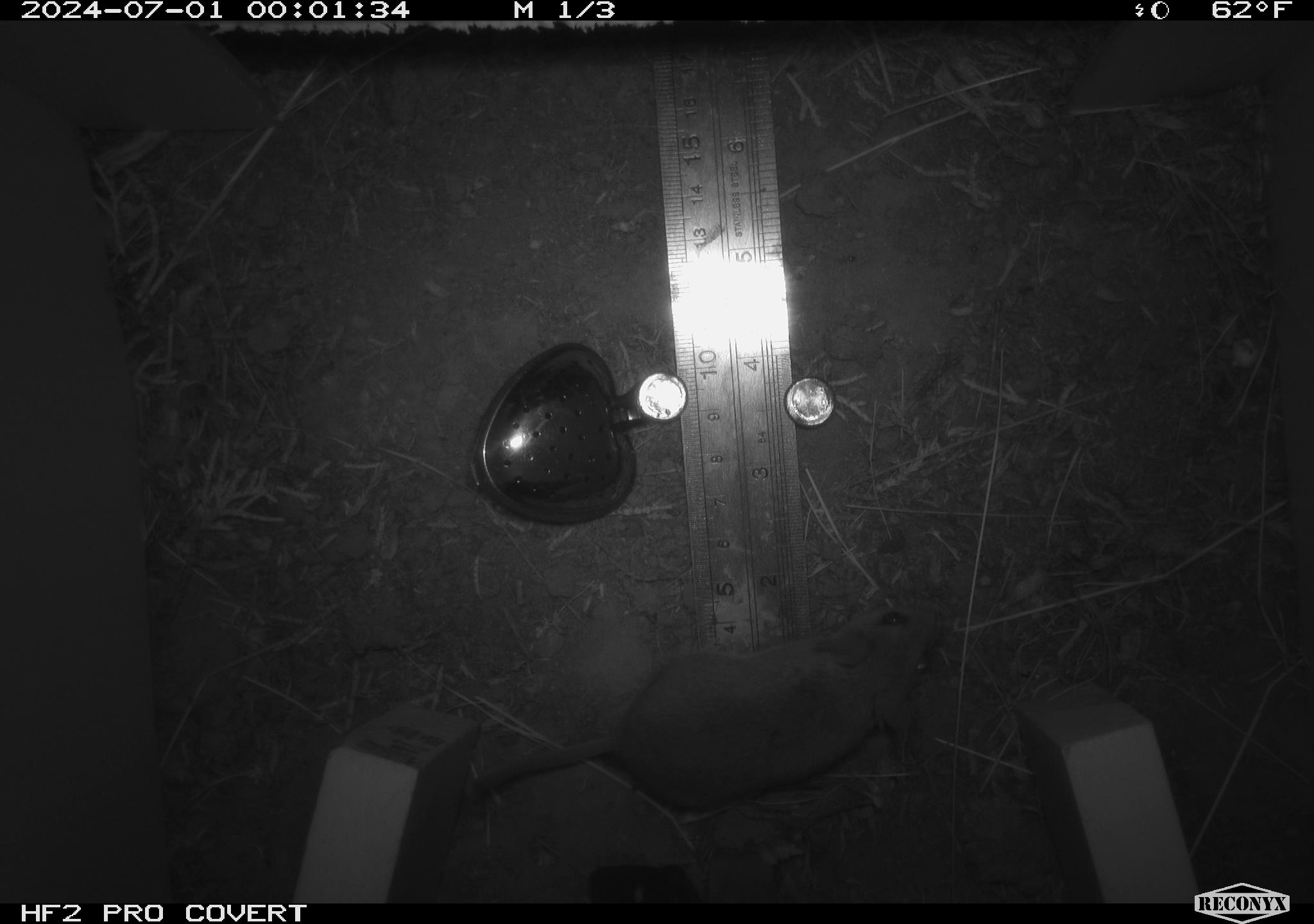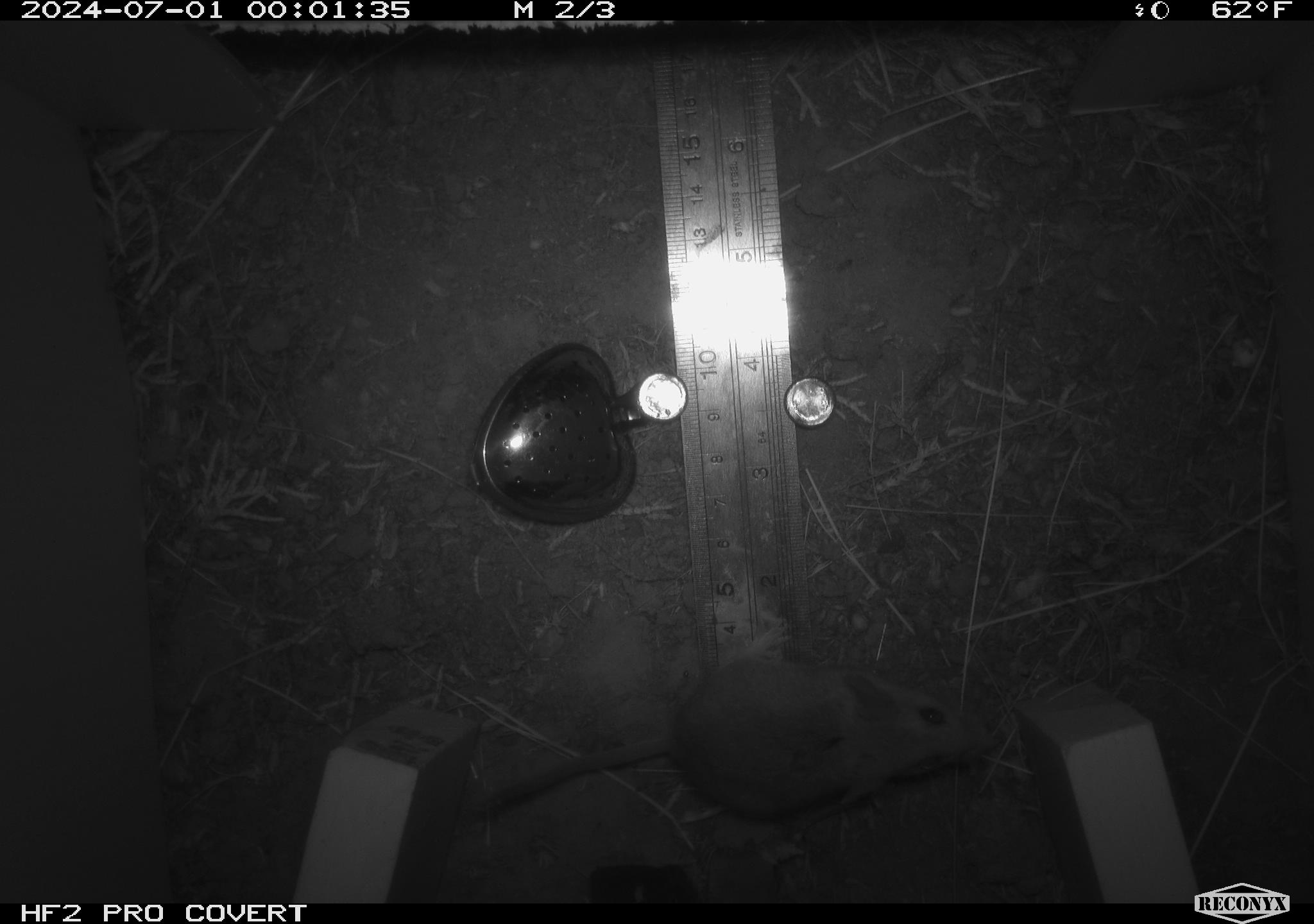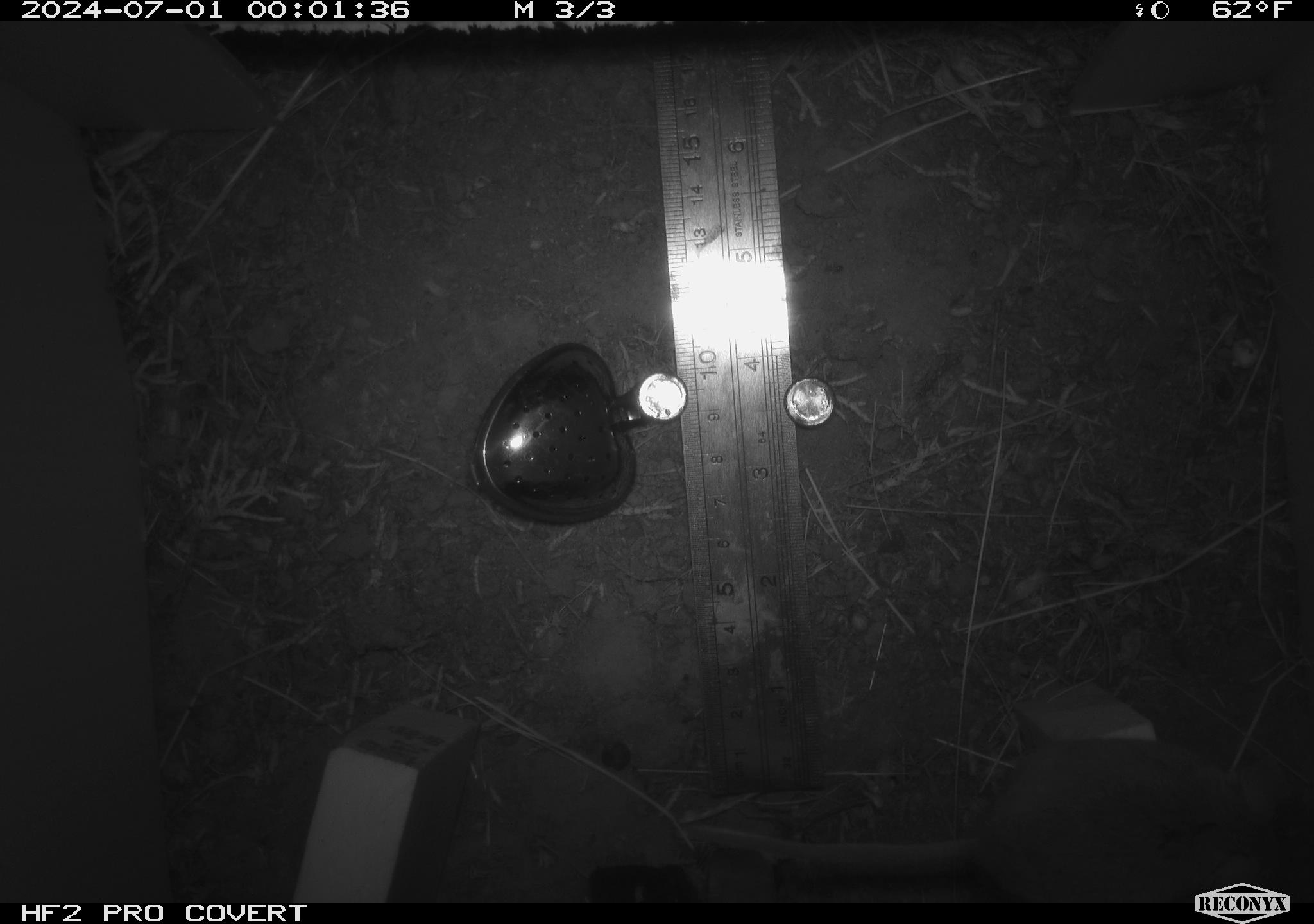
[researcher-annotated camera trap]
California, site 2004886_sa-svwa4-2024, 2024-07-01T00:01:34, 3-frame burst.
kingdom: Animalia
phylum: Chordata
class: Mammalia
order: Rodentia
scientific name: Rodentia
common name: mouse species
Mouse species (Rodentia).